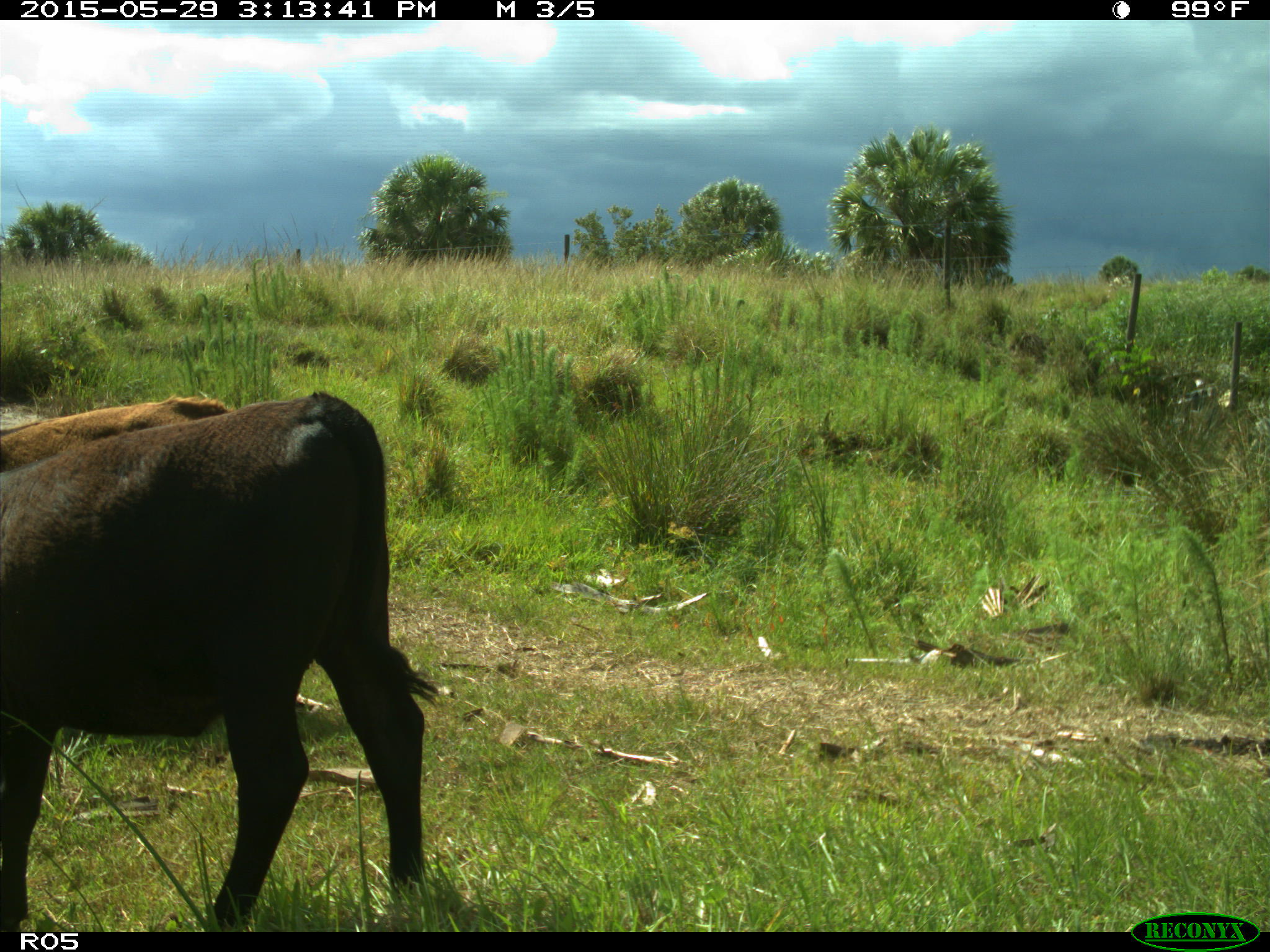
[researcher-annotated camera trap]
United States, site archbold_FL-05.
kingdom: Animalia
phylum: Chordata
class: Mammalia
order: Artiodactyla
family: Bovidae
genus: Bos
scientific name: Bos taurus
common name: domestic cow